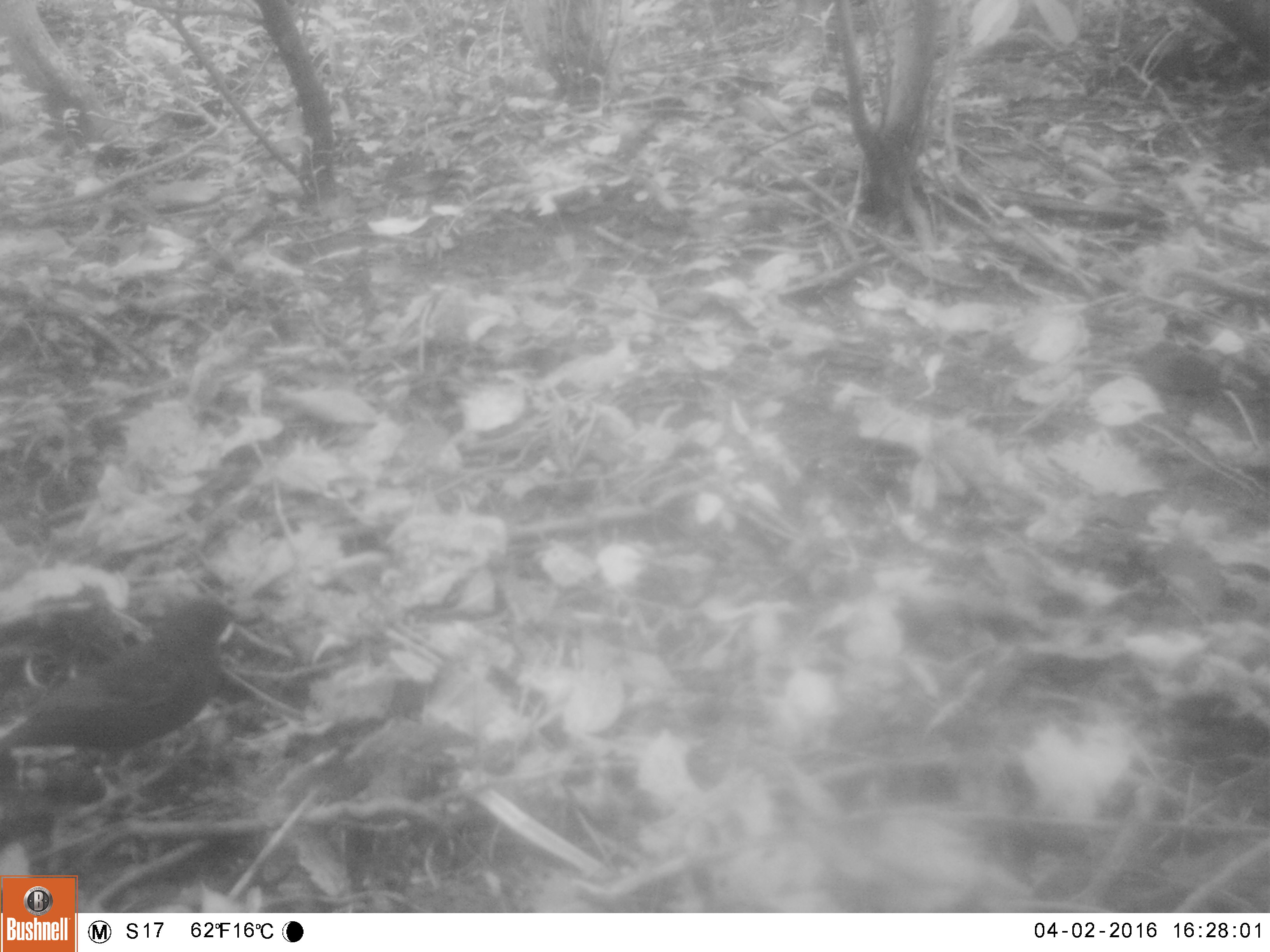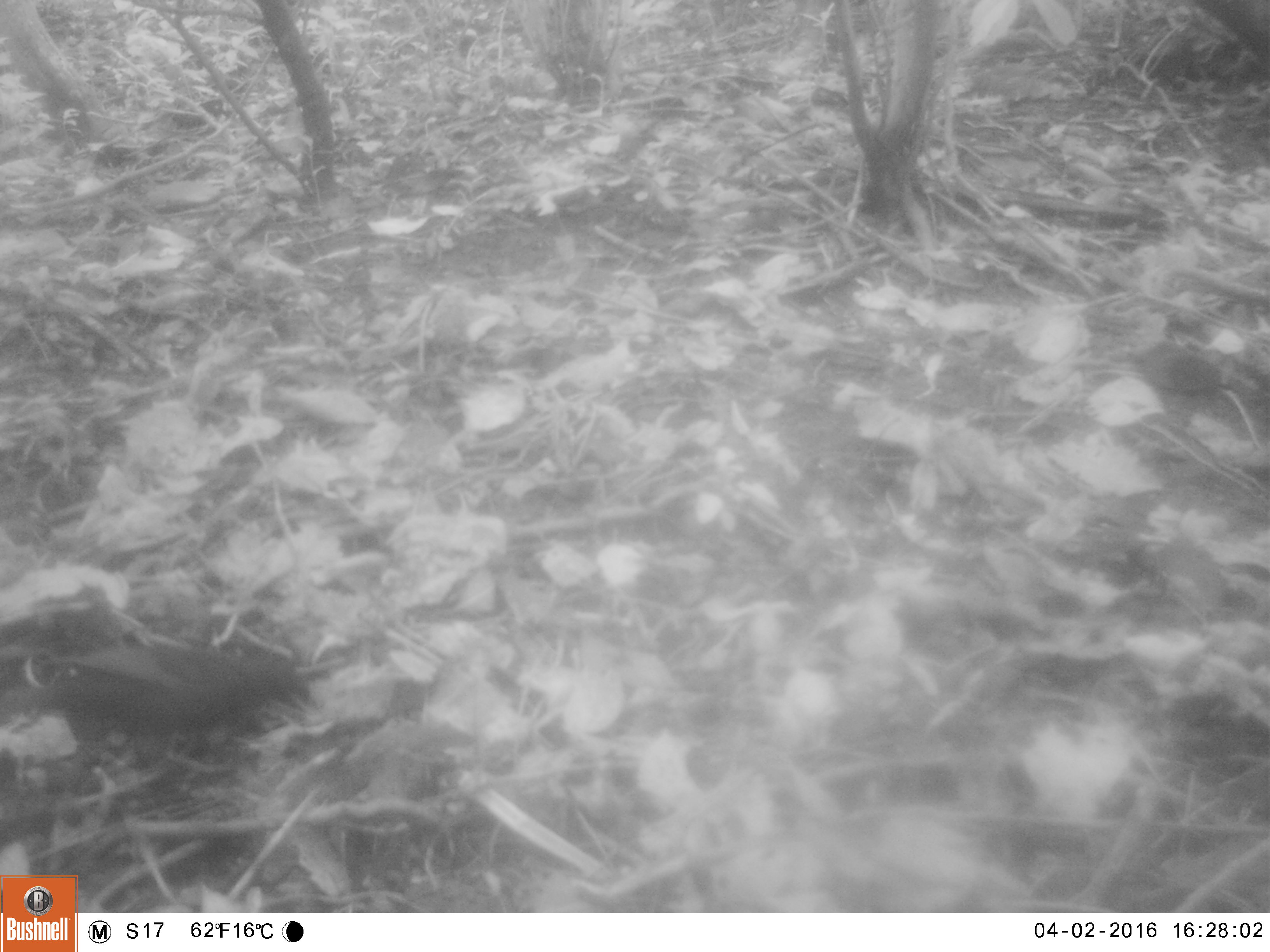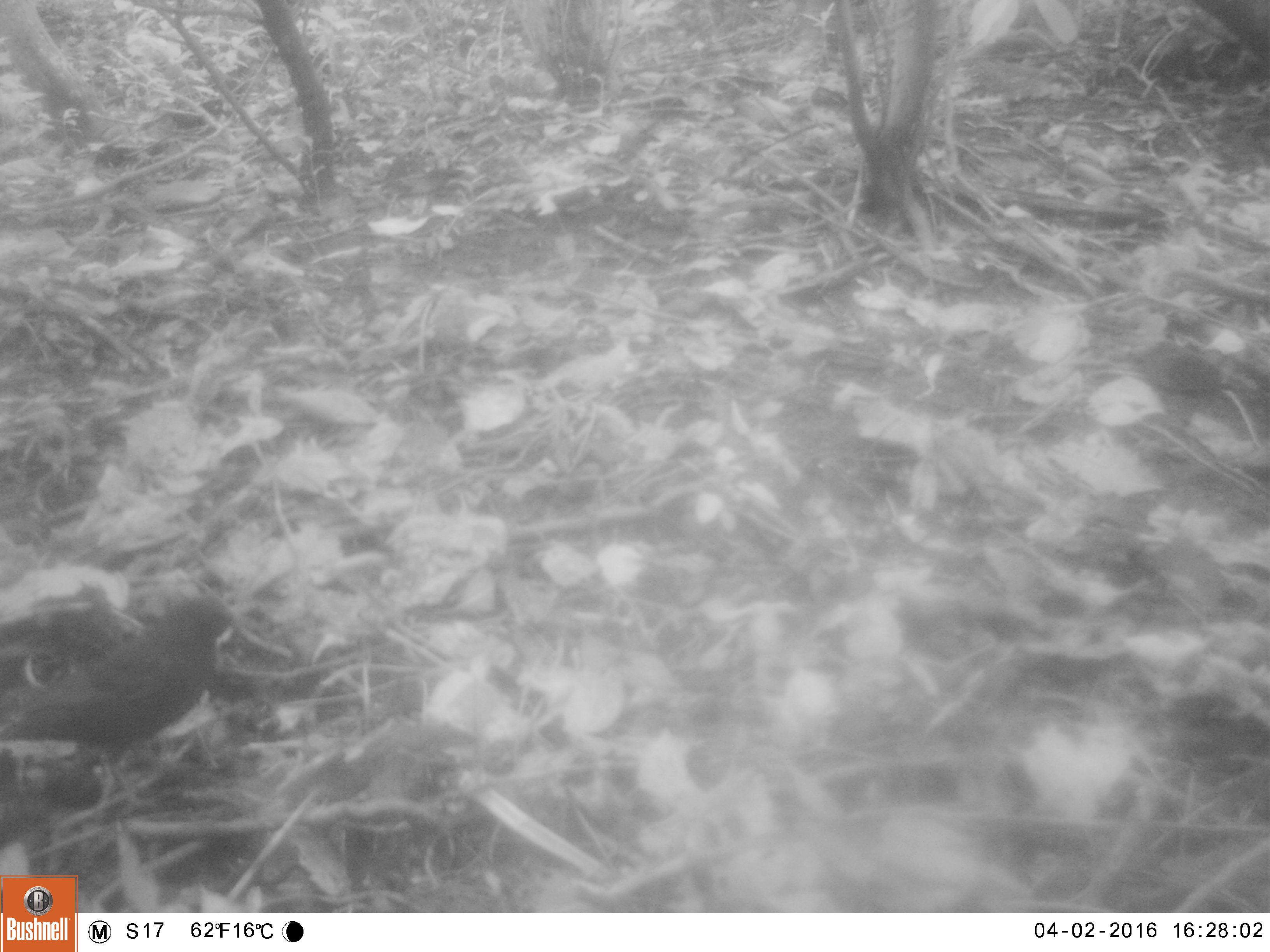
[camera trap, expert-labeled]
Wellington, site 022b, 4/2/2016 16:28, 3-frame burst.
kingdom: Animalia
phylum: Chordata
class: Aves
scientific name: Aves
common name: bird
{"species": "bird (Aves)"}